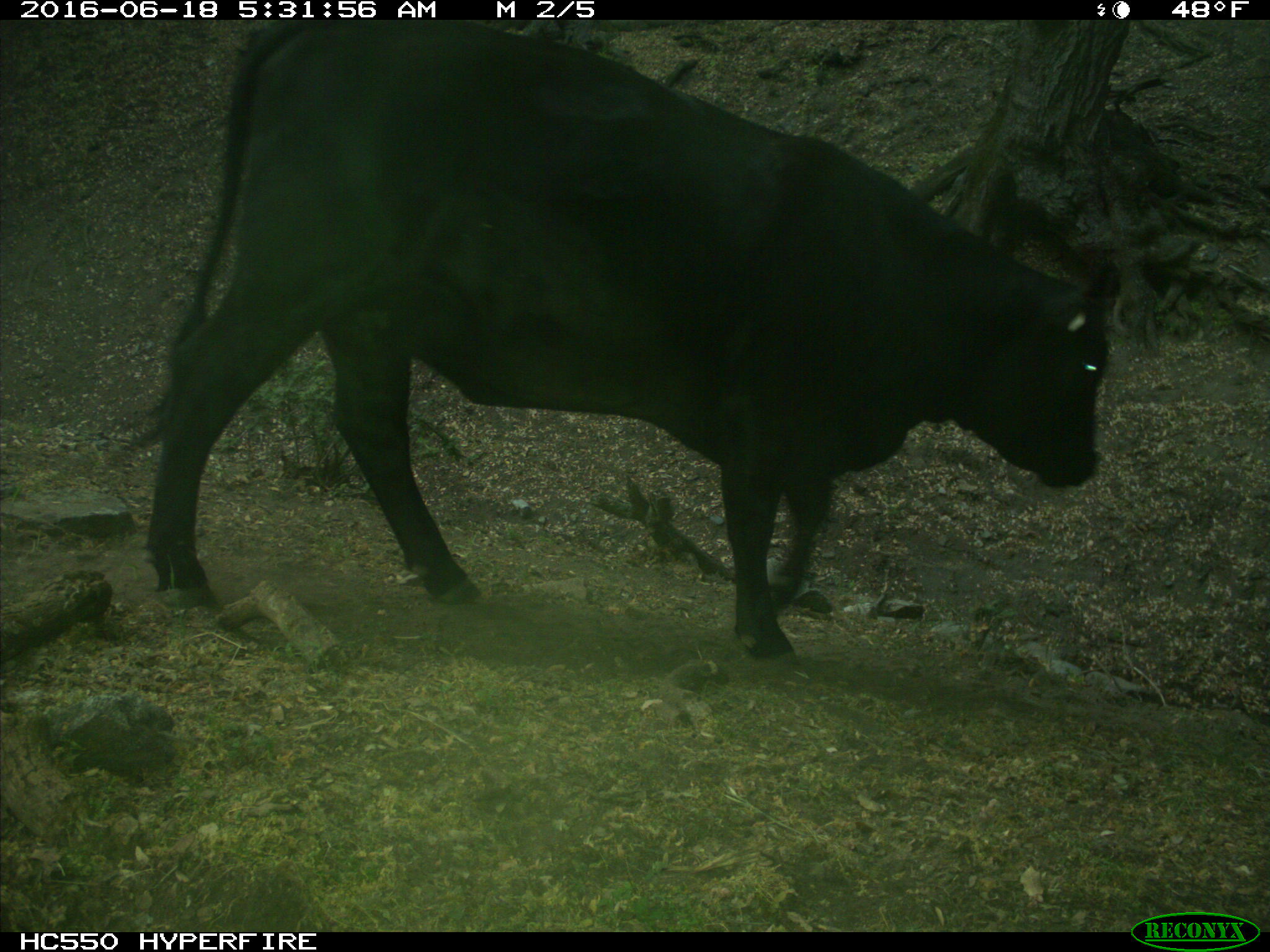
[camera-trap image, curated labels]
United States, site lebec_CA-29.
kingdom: Animalia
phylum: Chordata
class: Mammalia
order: Artiodactyla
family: Bovidae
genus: Bos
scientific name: Bos taurus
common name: domestic cow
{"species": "Bos taurus (domestic cow)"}